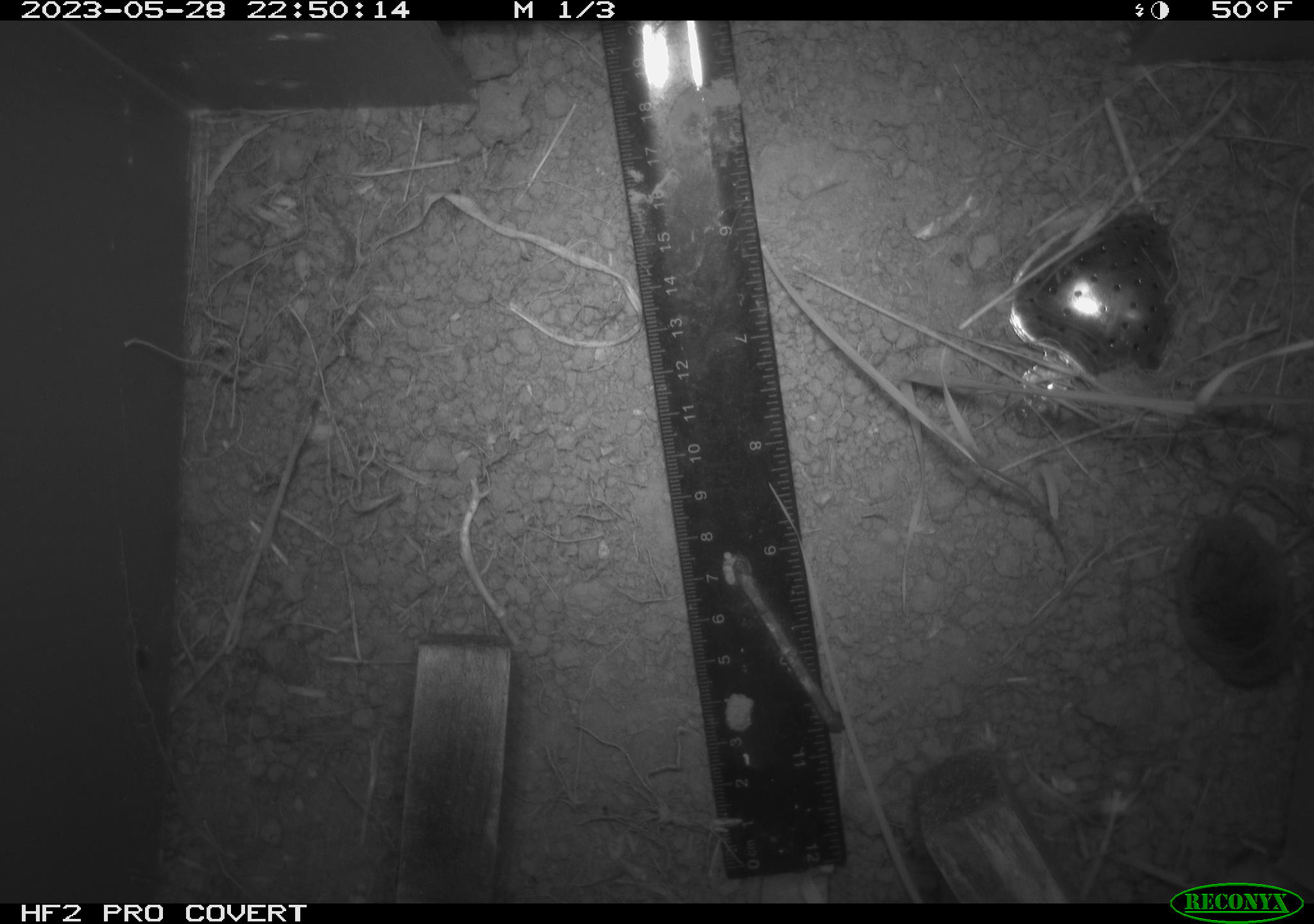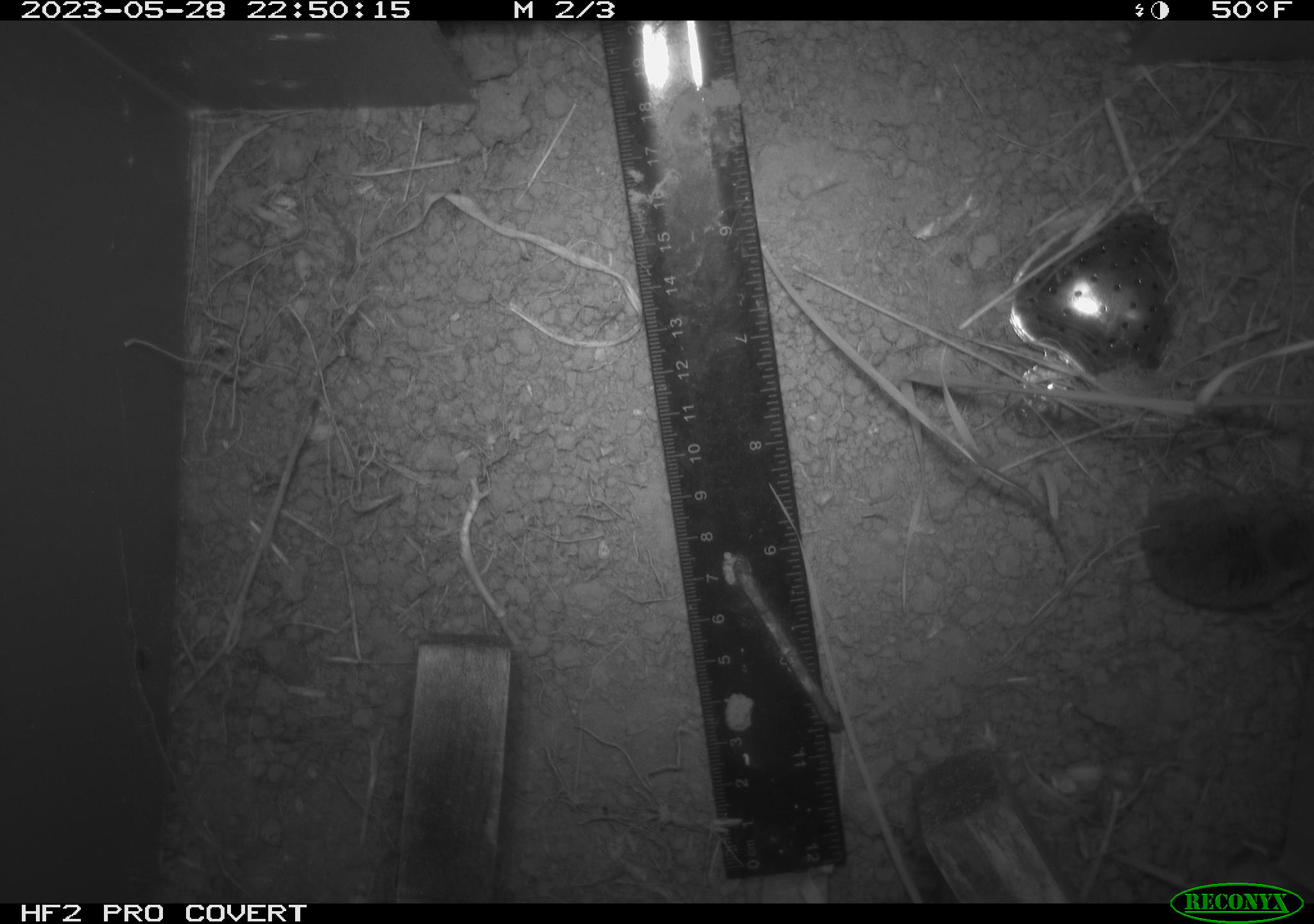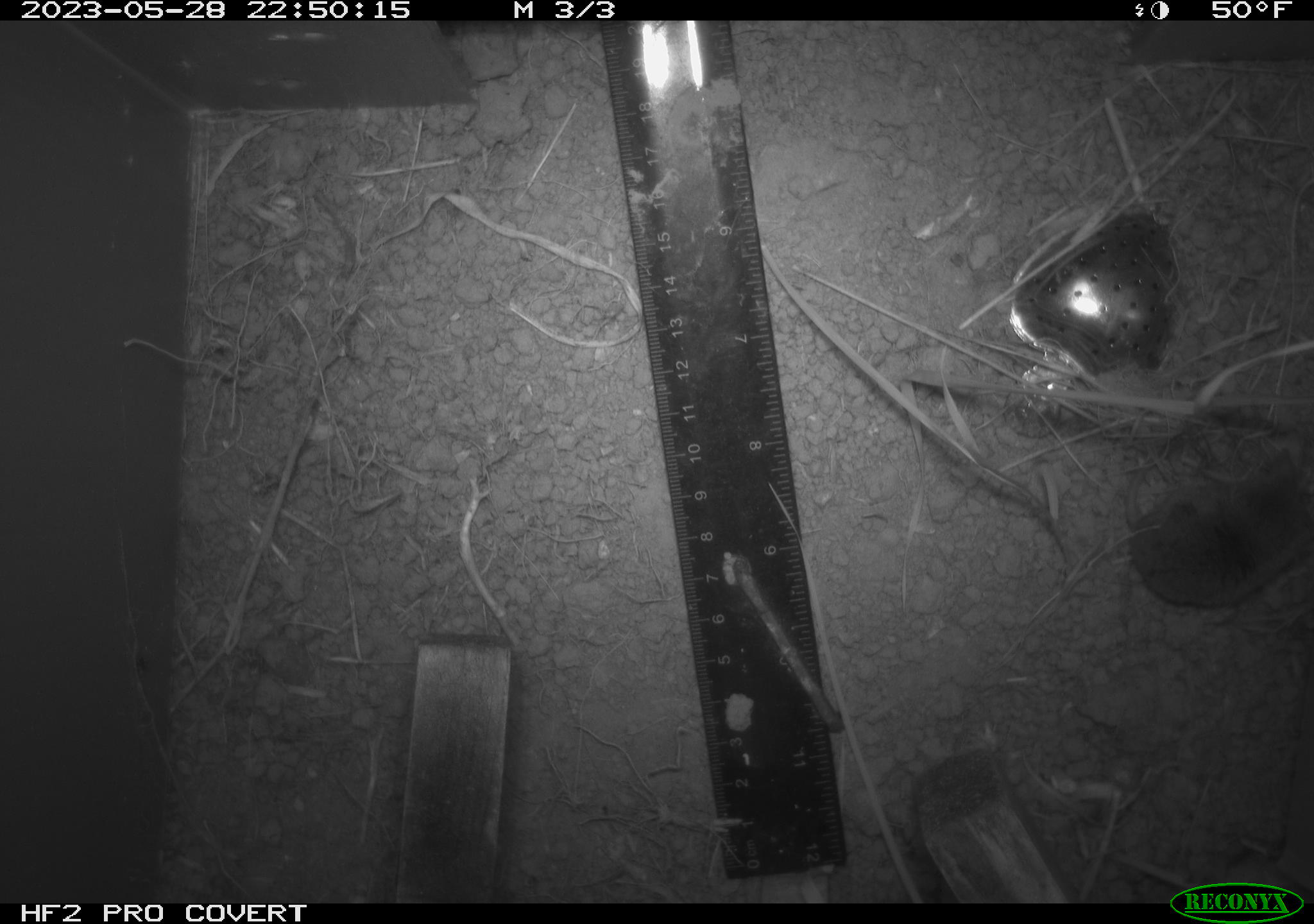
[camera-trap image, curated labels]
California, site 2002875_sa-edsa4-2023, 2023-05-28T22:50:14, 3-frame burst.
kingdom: Animalia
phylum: Chordata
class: Mammalia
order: Eulipotyphla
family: Soricidae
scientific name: Soricidae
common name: shrews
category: soricidae family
Soricidae family (shrews) (Soricidae).